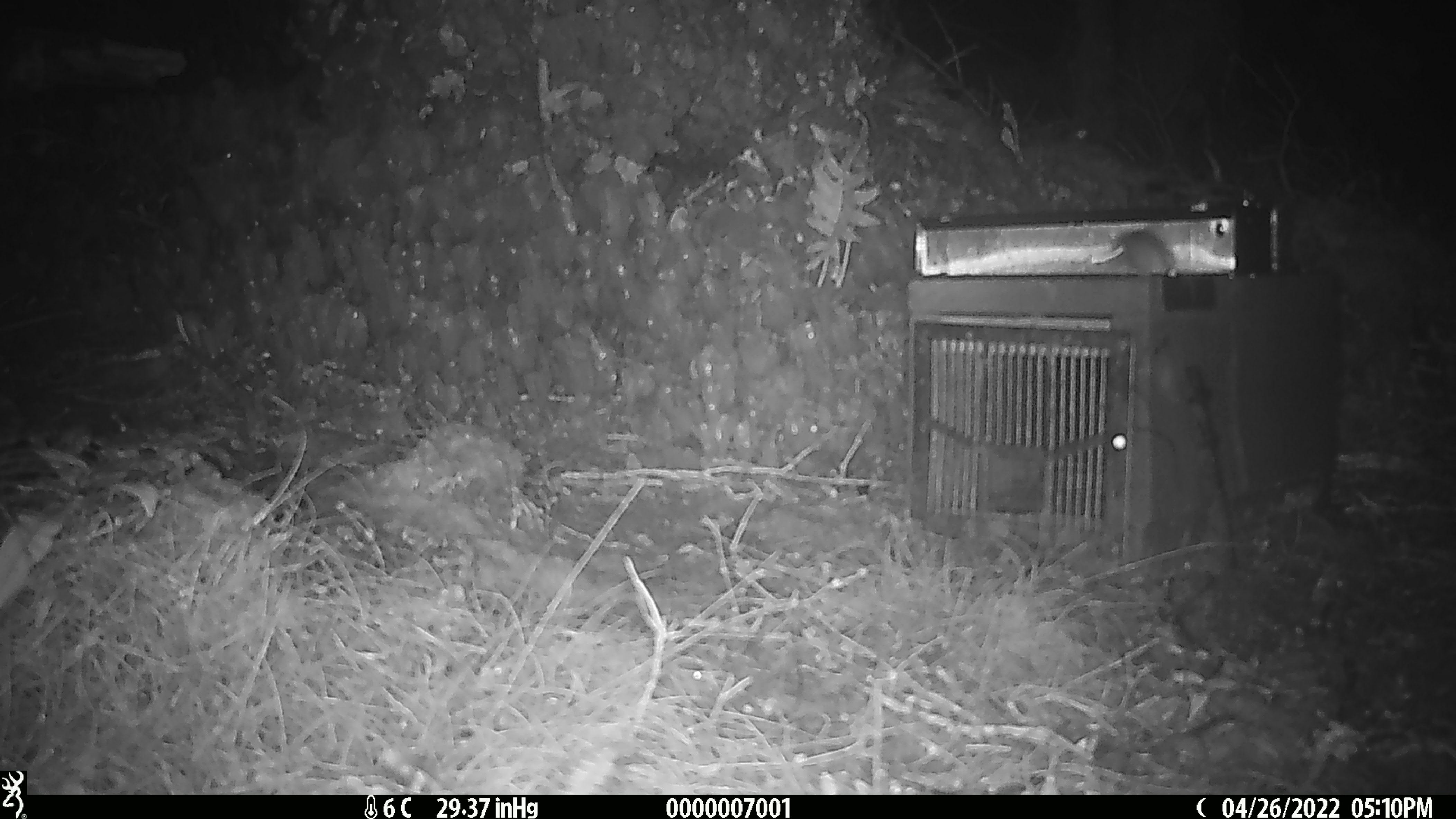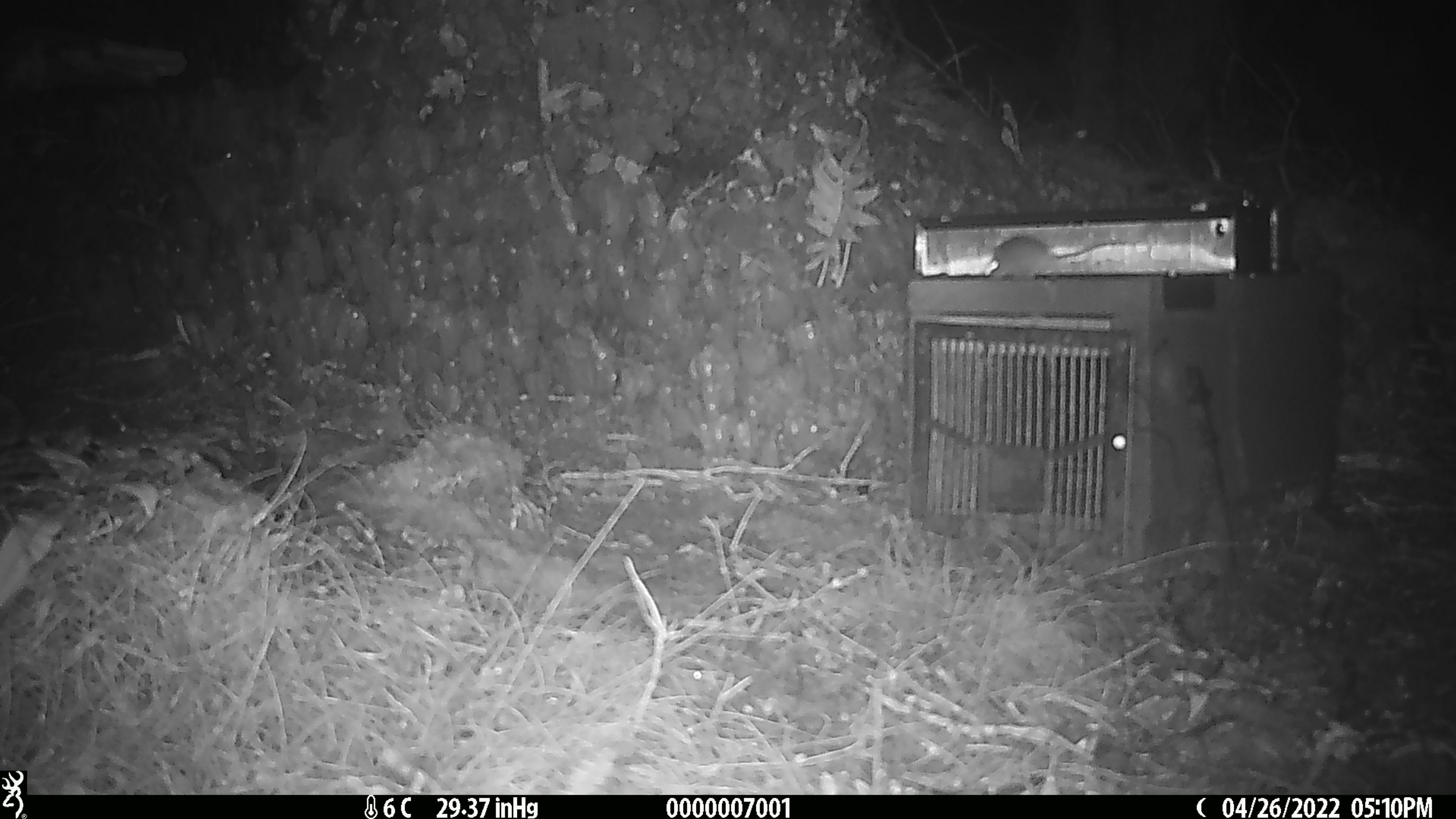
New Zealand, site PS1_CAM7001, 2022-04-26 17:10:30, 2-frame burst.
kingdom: Animalia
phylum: Chordata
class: Mammalia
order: Rodentia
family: Muridae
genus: Mus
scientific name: Mus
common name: mouse